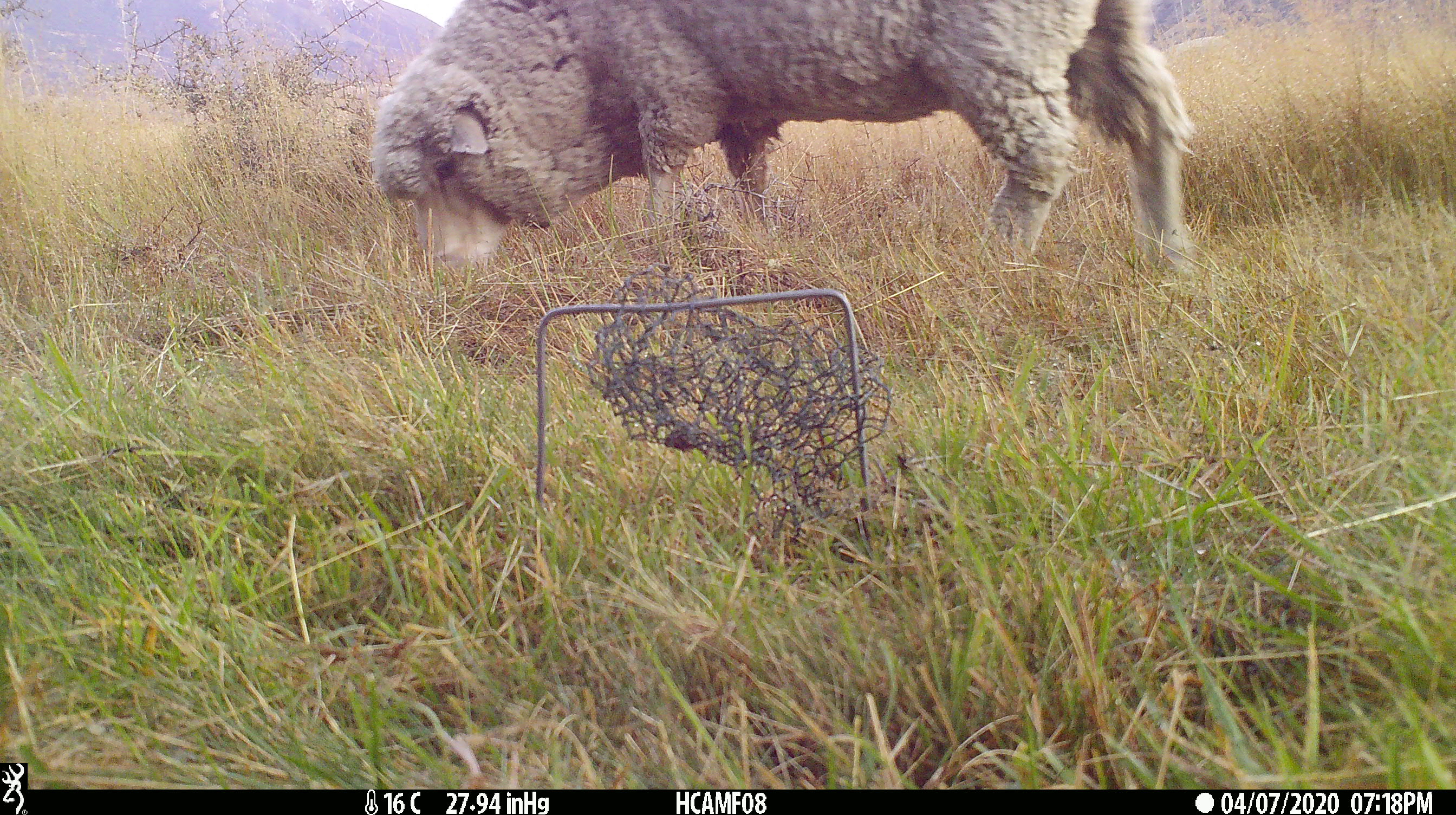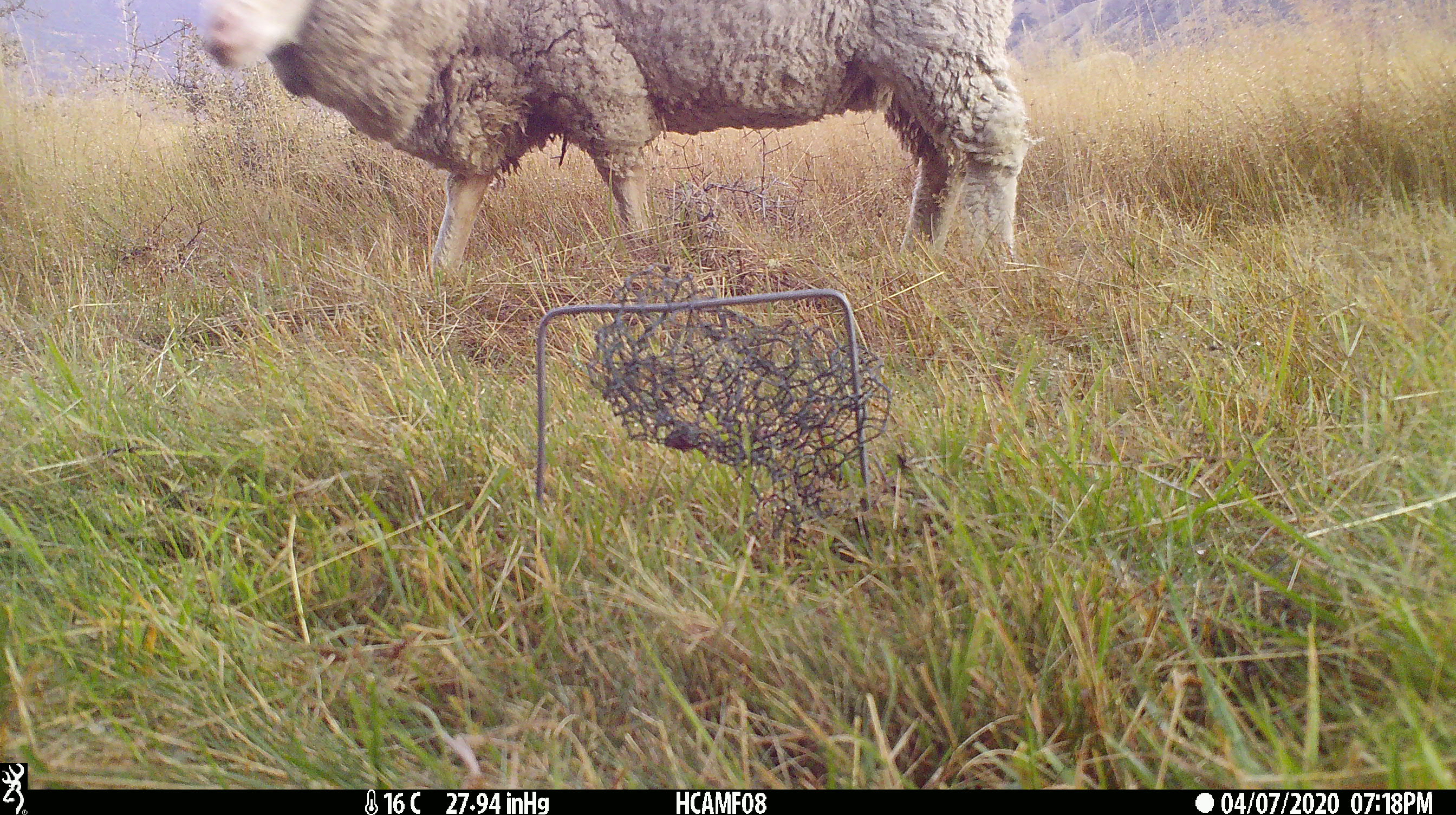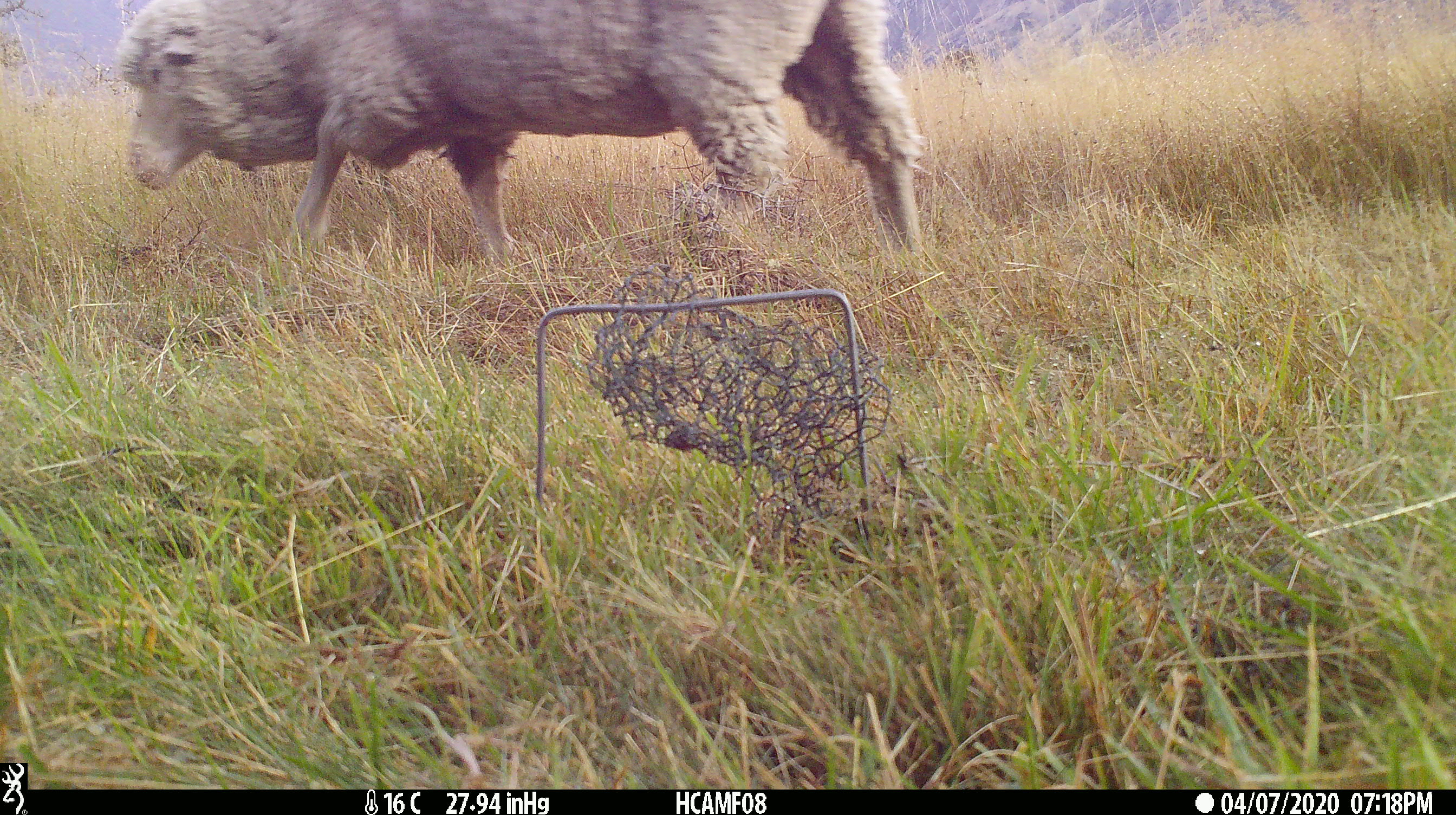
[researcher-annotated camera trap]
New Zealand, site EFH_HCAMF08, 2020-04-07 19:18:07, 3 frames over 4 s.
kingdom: Animalia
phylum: Chordata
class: Mammalia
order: Artiodactyla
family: Bovidae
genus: Ovis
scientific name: Ovis aries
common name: domestic sheep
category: sheep